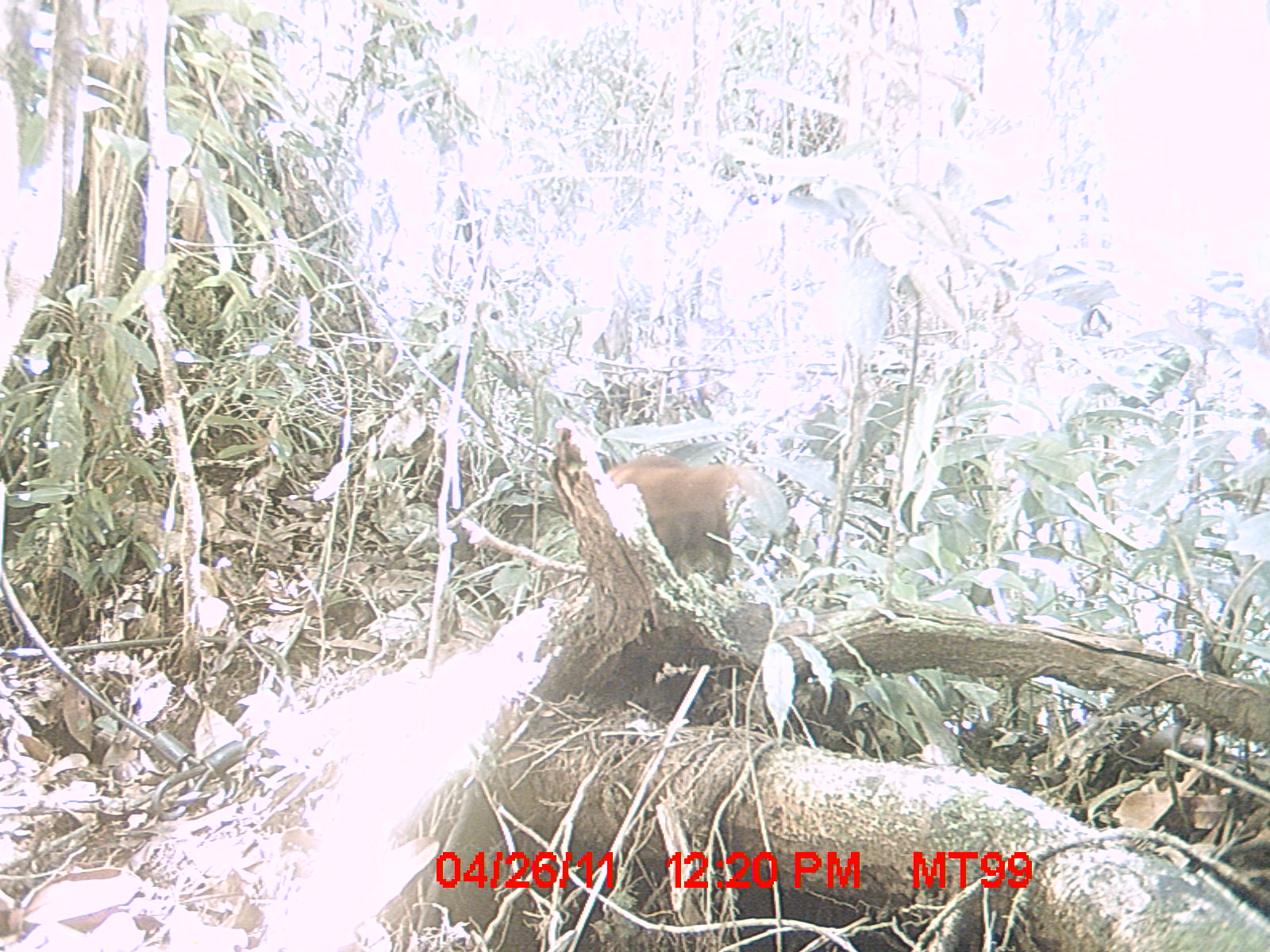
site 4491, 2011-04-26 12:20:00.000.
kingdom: Animalia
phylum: Chordata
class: Mammalia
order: Carnivora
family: Eupleridae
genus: Galidia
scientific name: Galidia elegans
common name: ring-tailed vontsira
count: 1